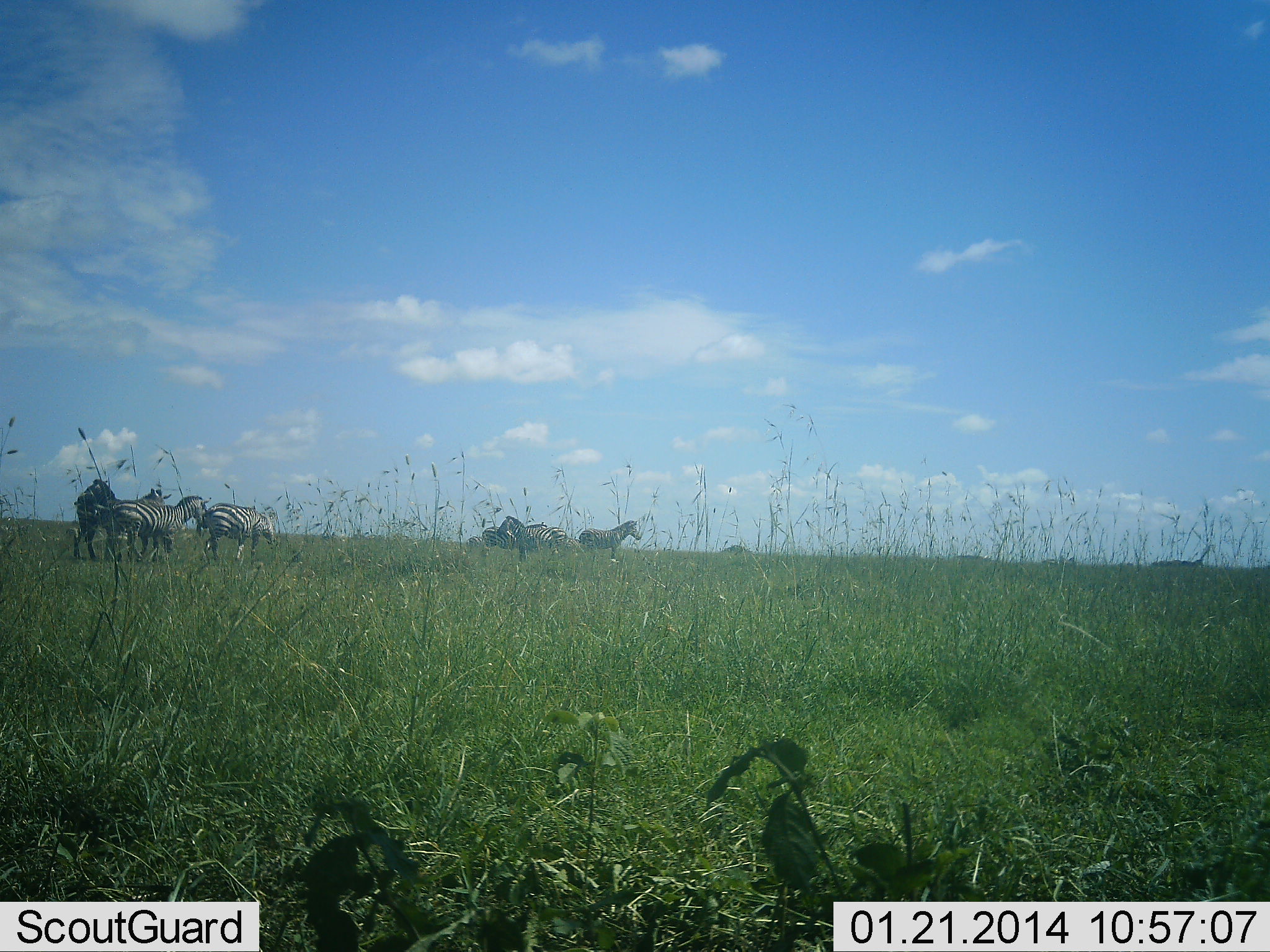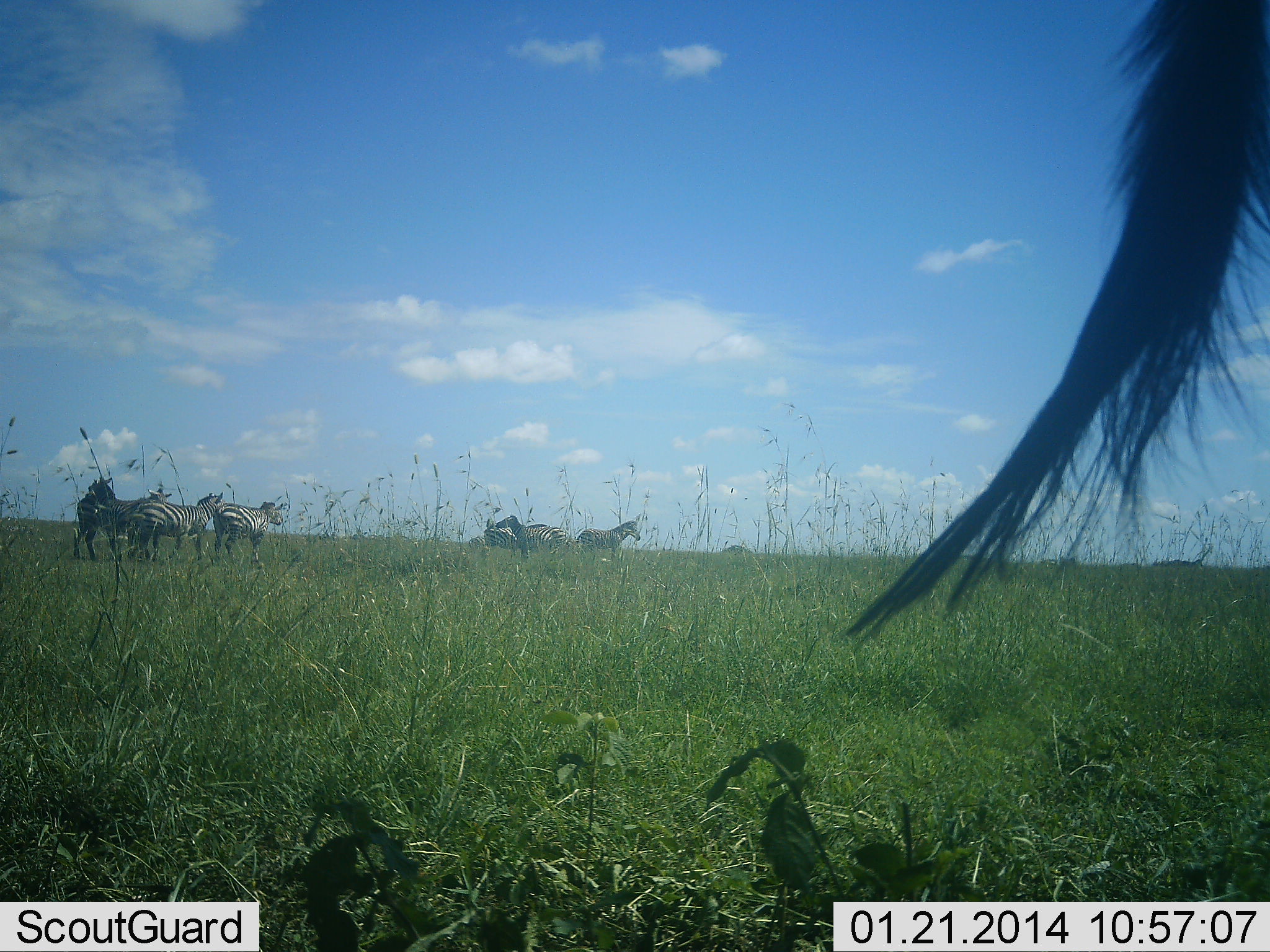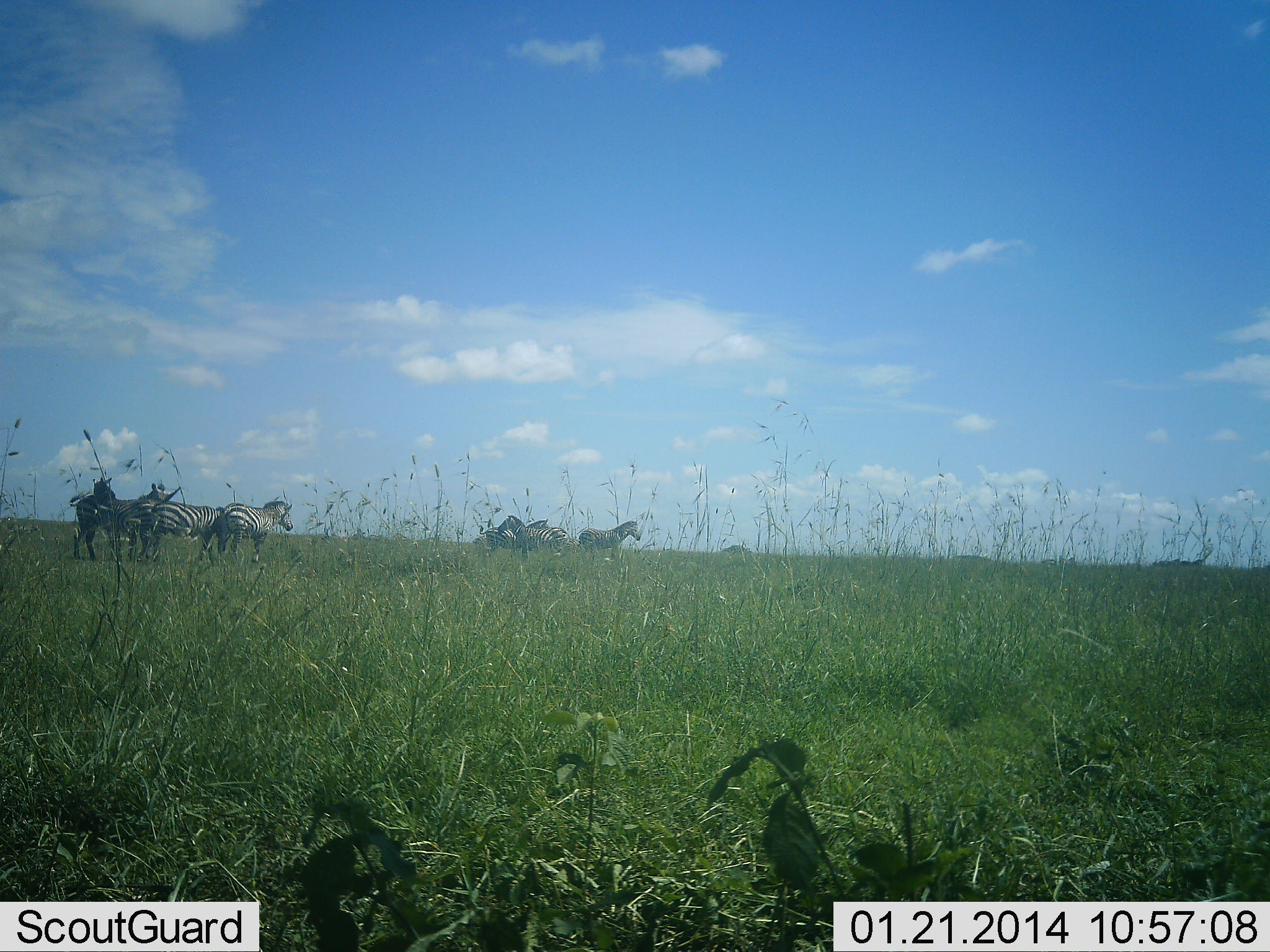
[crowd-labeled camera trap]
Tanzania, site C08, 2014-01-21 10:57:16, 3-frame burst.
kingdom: Animalia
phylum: Chordata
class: Mammalia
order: Perissodactyla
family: Equidae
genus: Equus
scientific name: Equus quagga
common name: plains zebra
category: zebra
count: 7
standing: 84%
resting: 3%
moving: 19%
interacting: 9%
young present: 0%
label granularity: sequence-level